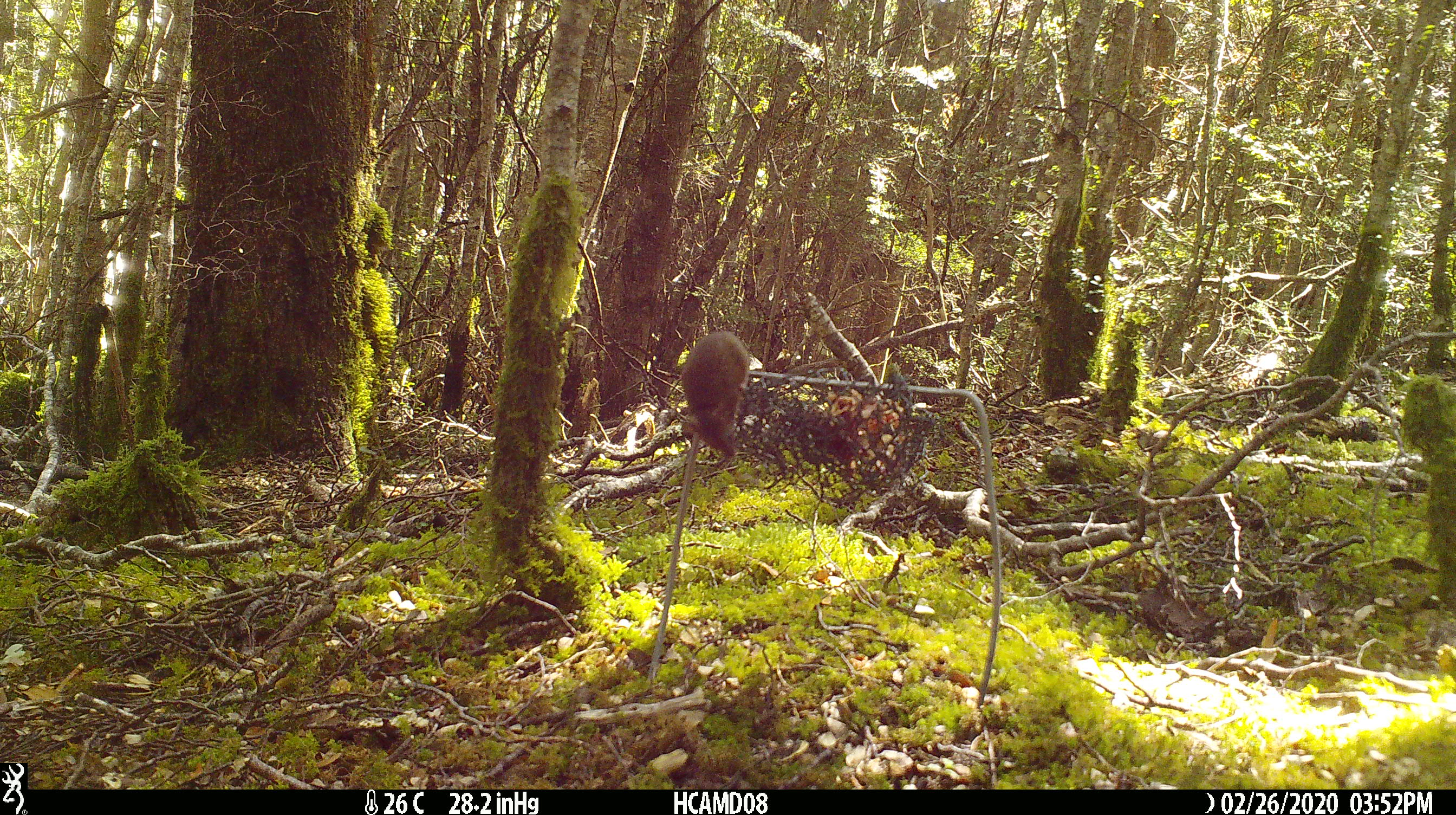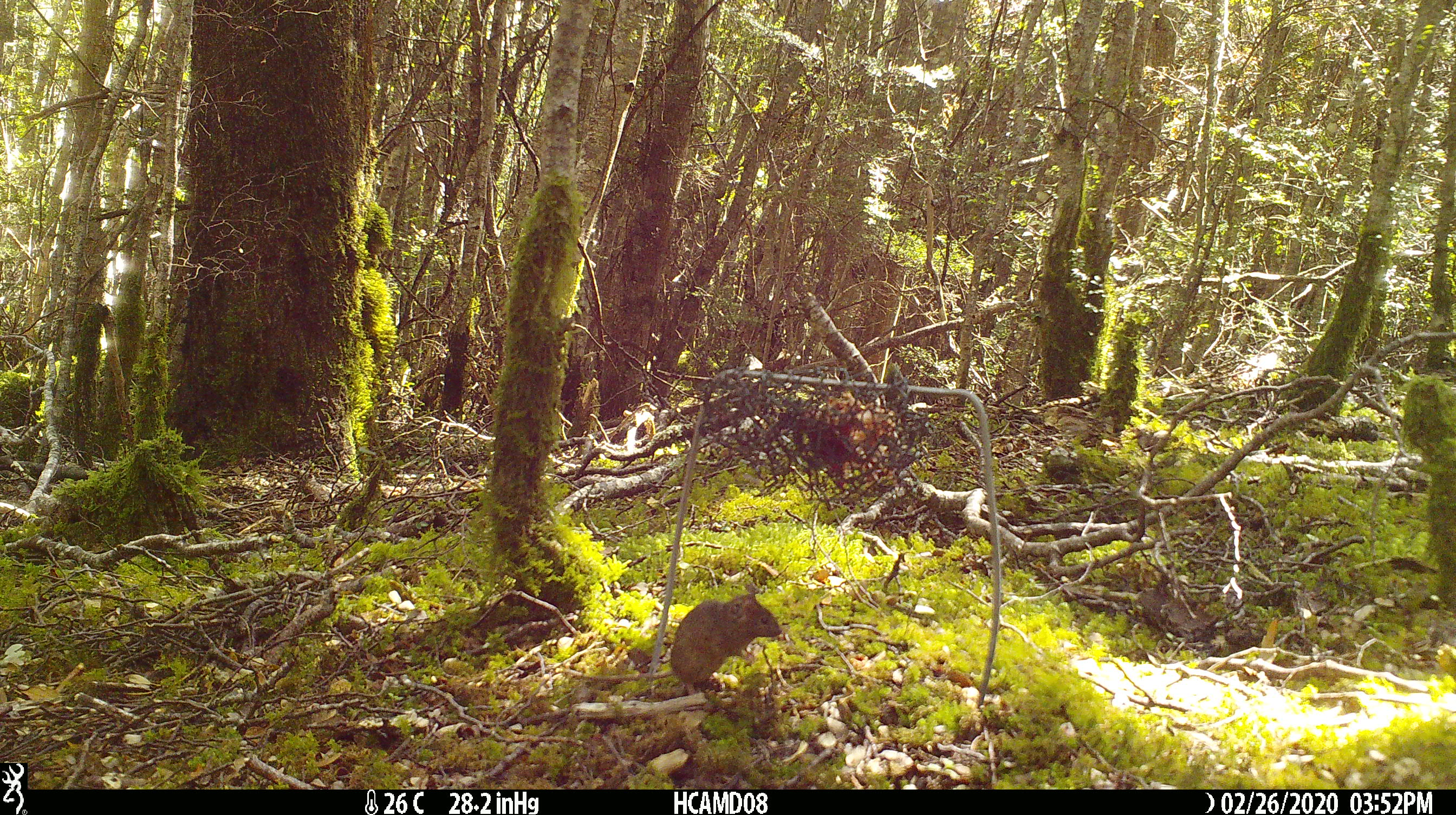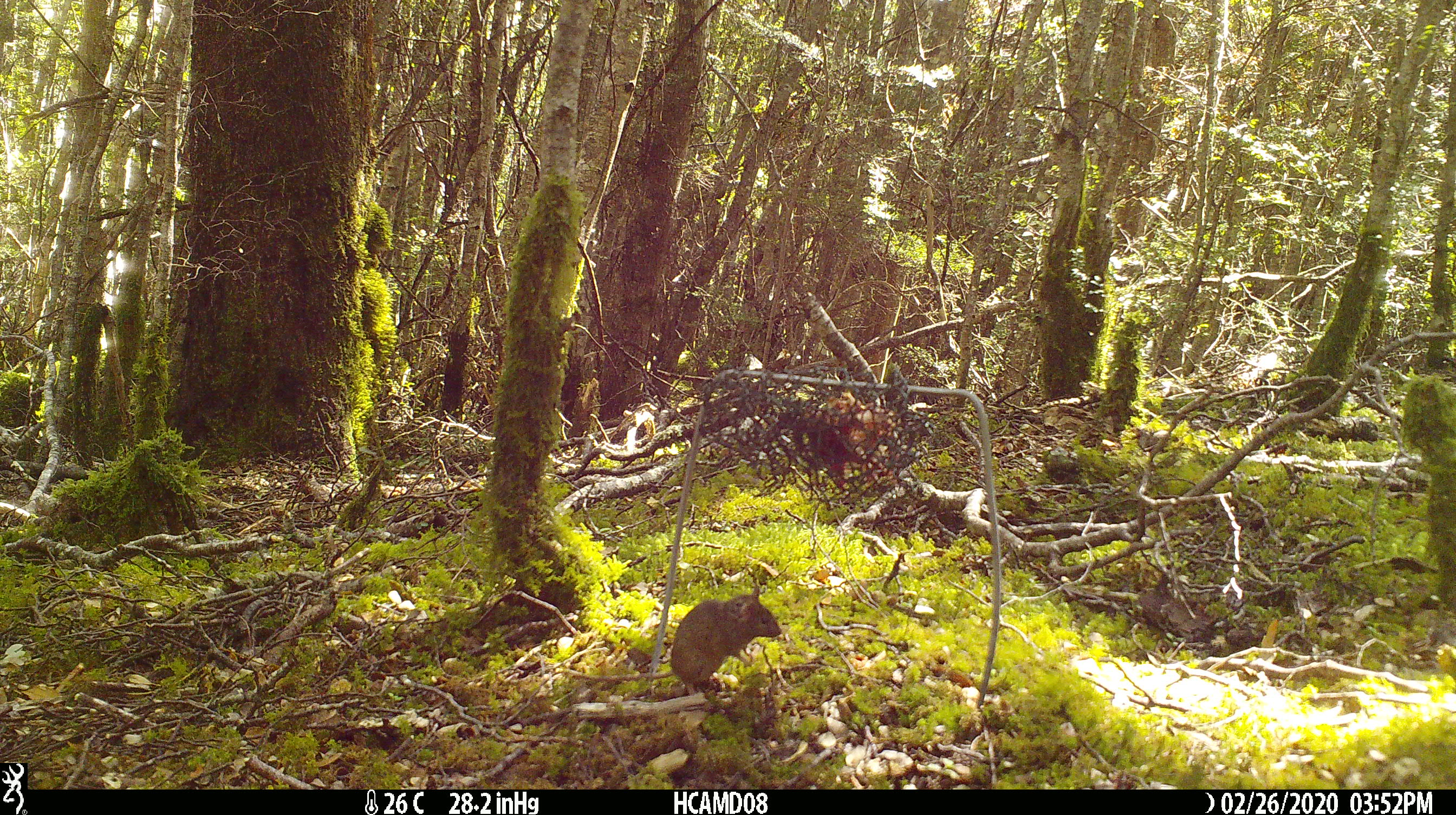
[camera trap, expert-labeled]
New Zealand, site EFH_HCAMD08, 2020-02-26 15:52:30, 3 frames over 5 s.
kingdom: Animalia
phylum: Chordata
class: Mammalia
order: Rodentia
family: Muridae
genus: Mus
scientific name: Mus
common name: mouse